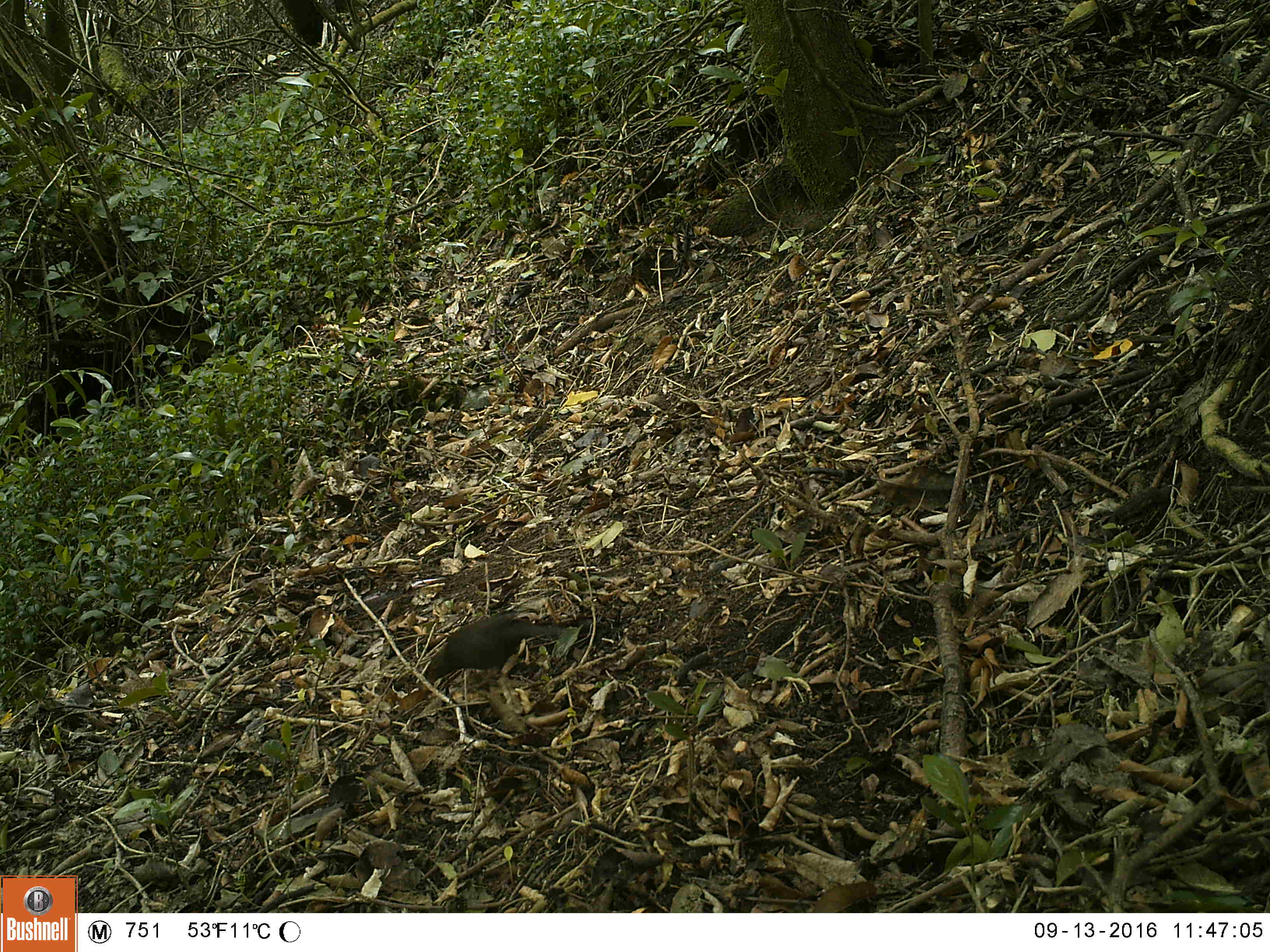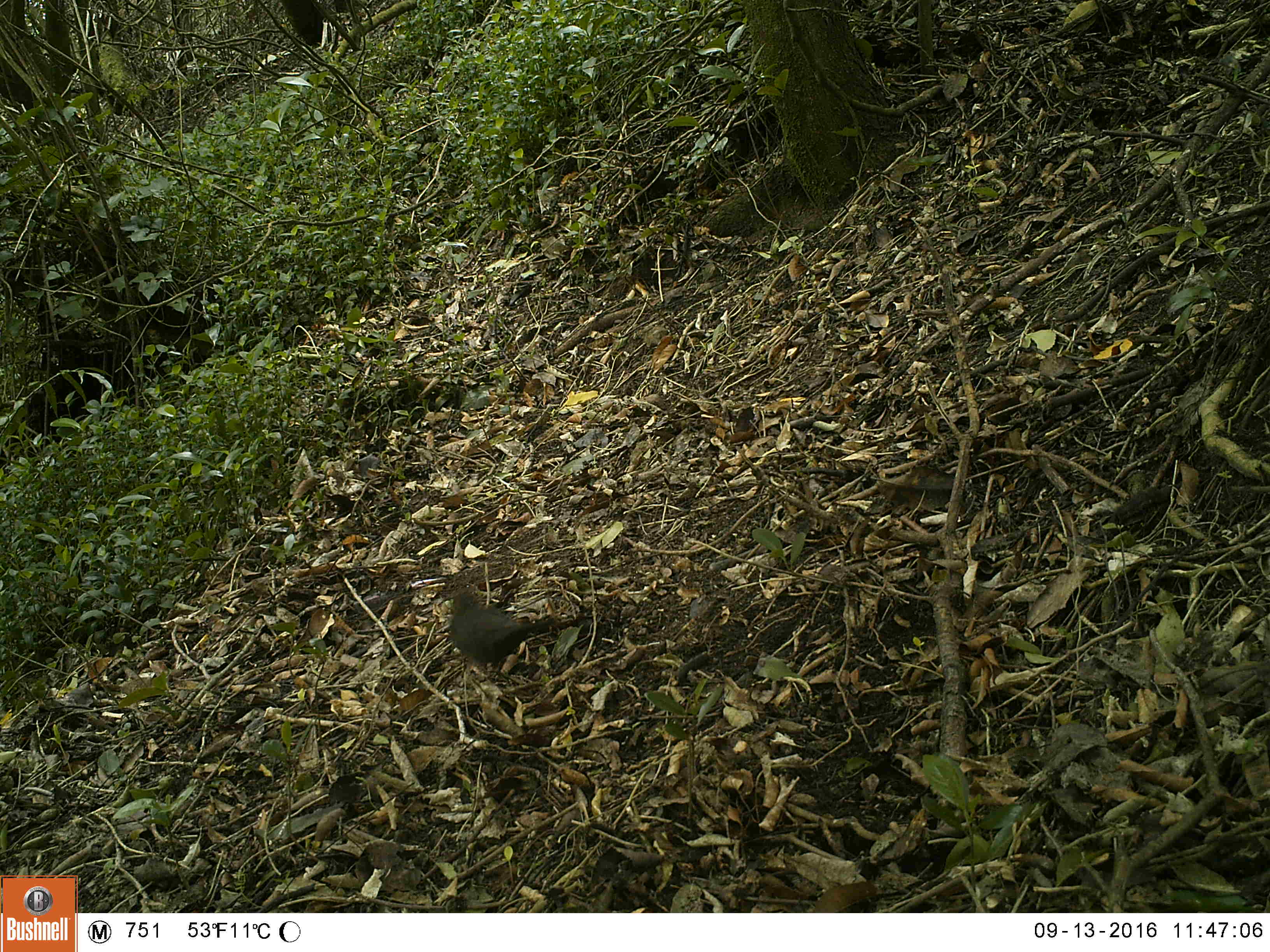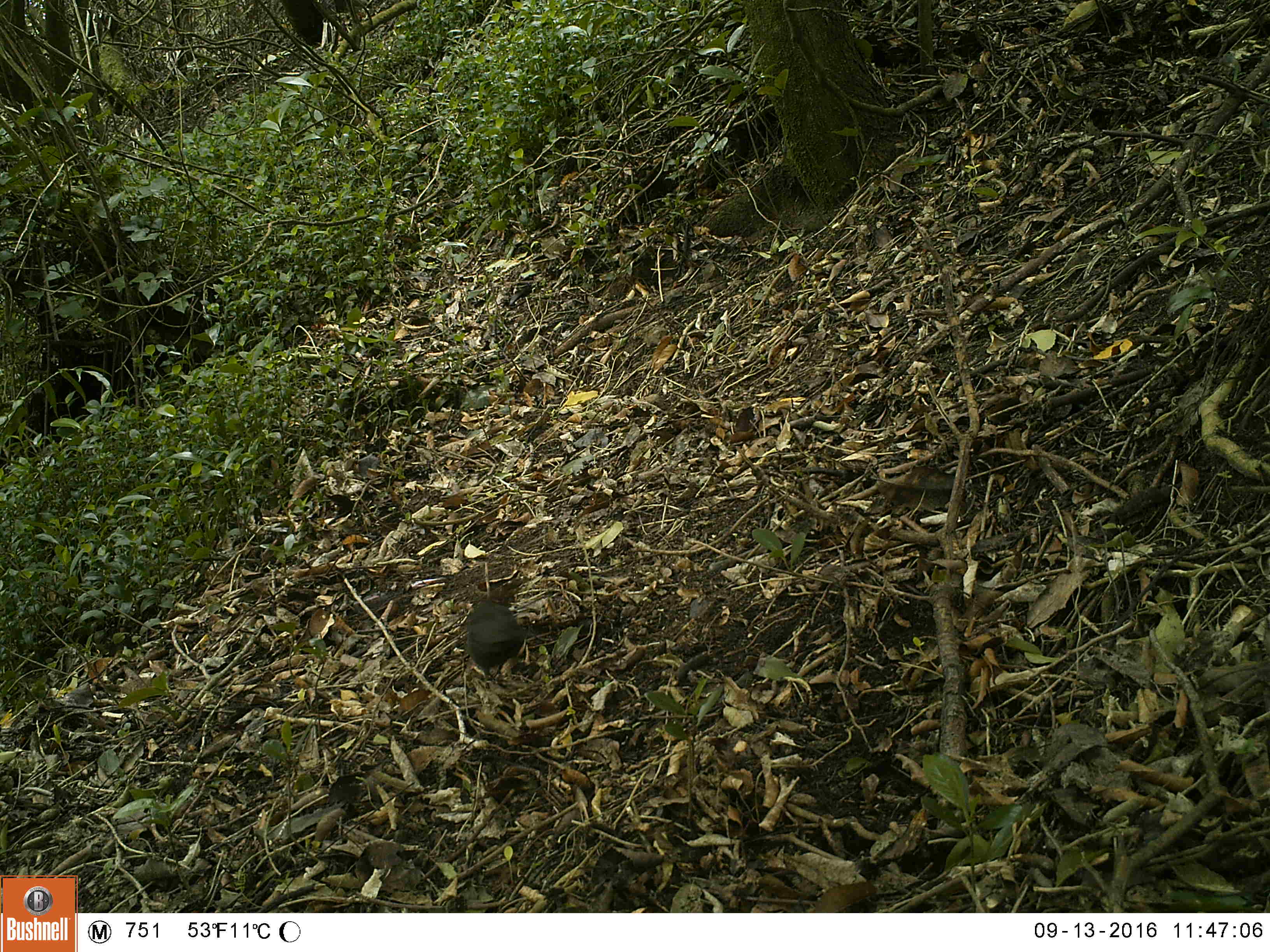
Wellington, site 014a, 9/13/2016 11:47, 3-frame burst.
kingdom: Animalia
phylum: Chordata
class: Aves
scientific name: Aves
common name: bird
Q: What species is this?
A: Bird (Aves).